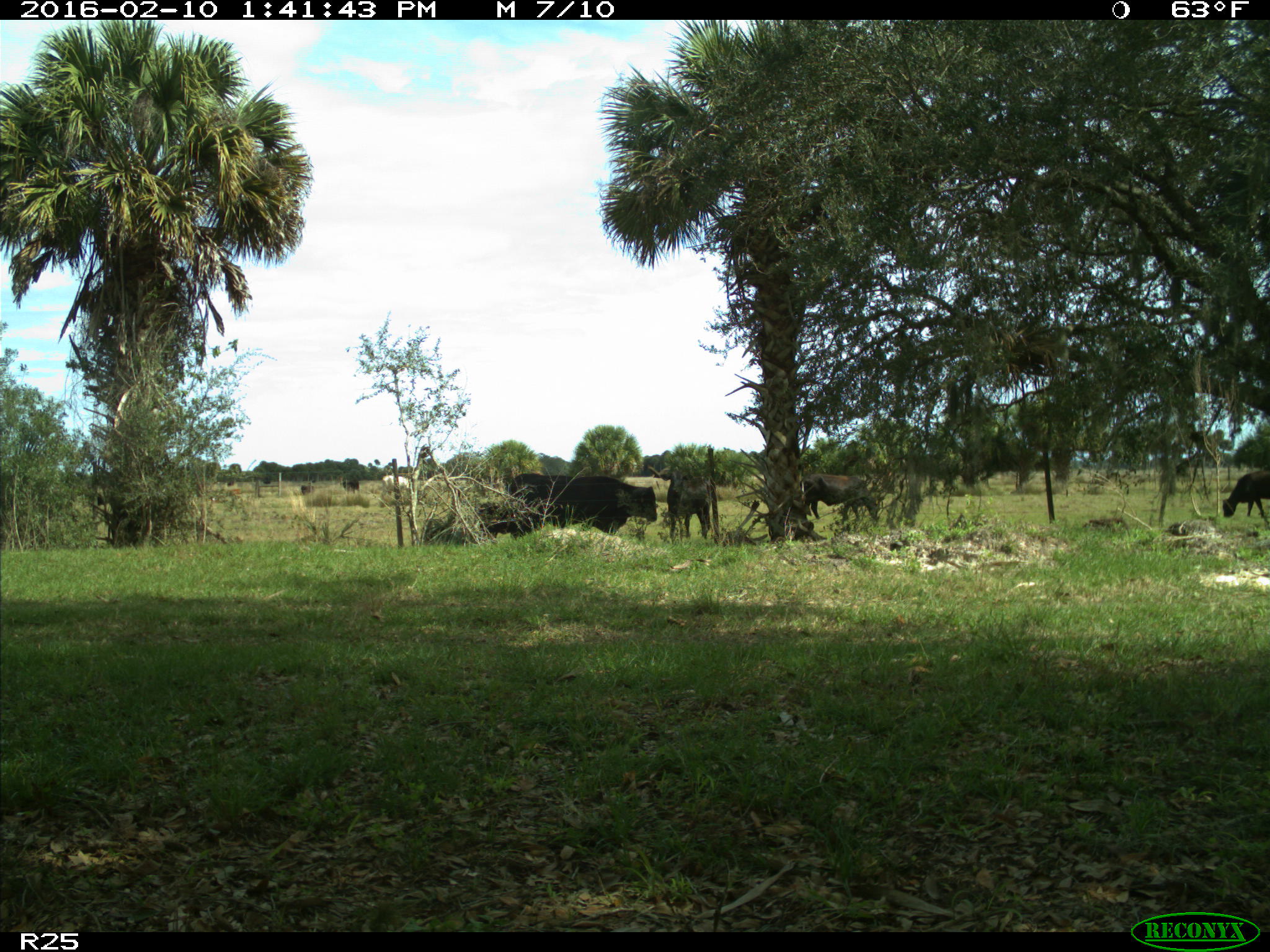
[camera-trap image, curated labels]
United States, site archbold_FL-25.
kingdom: Animalia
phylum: Chordata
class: Mammalia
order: Artiodactyla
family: Bovidae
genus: Bos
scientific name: Bos taurus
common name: domestic cow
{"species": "Bos taurus (domestic cow)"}